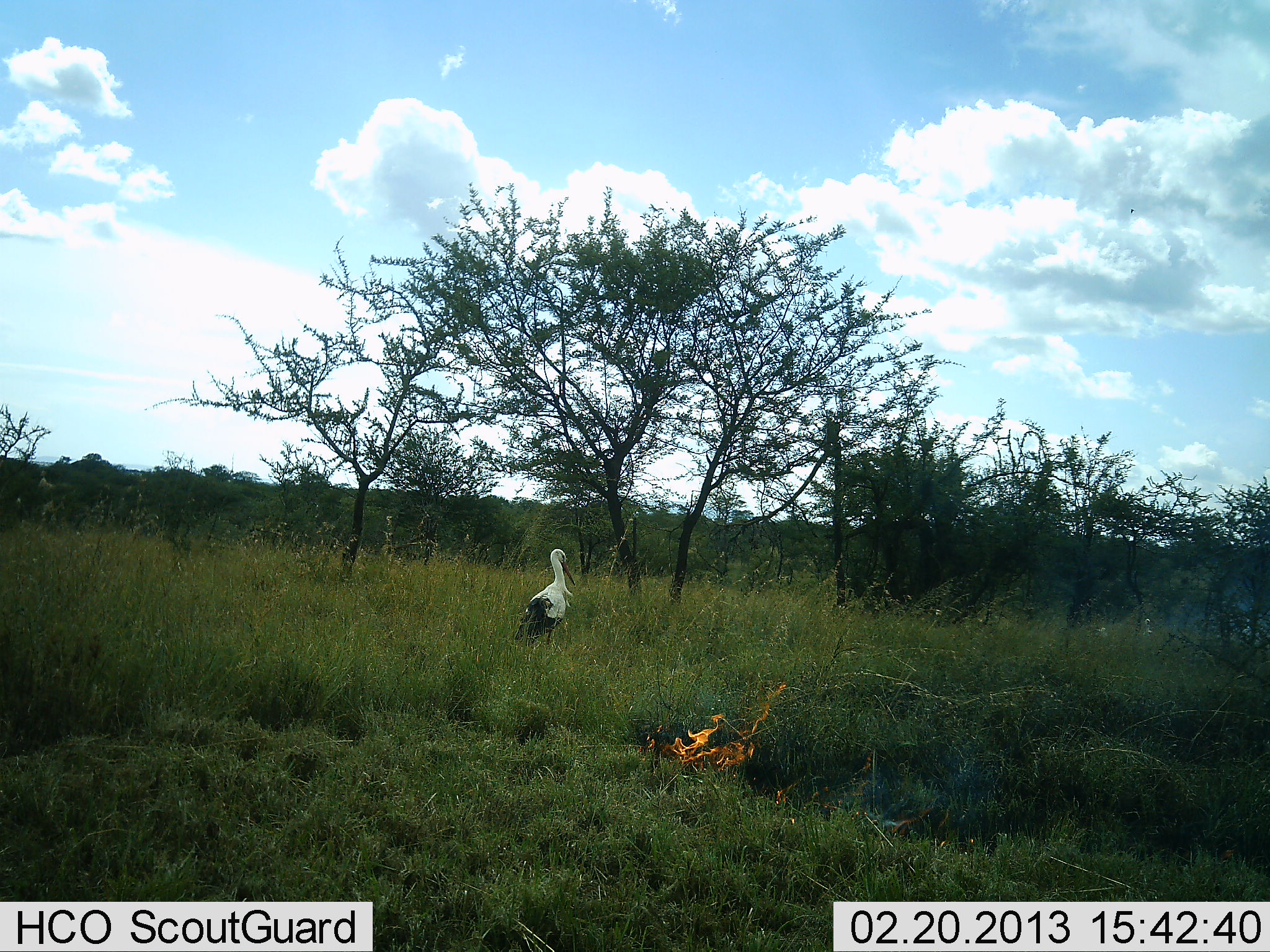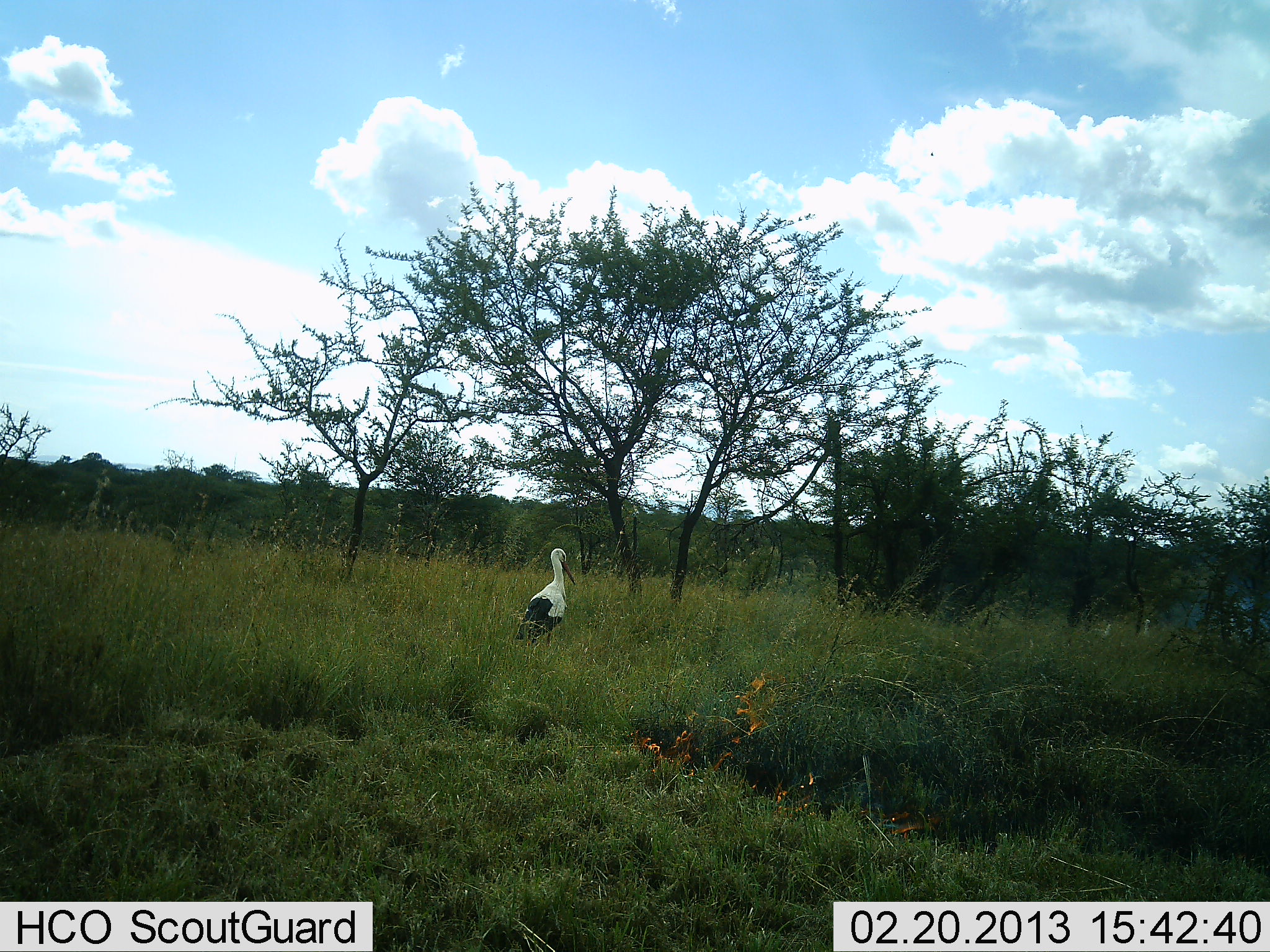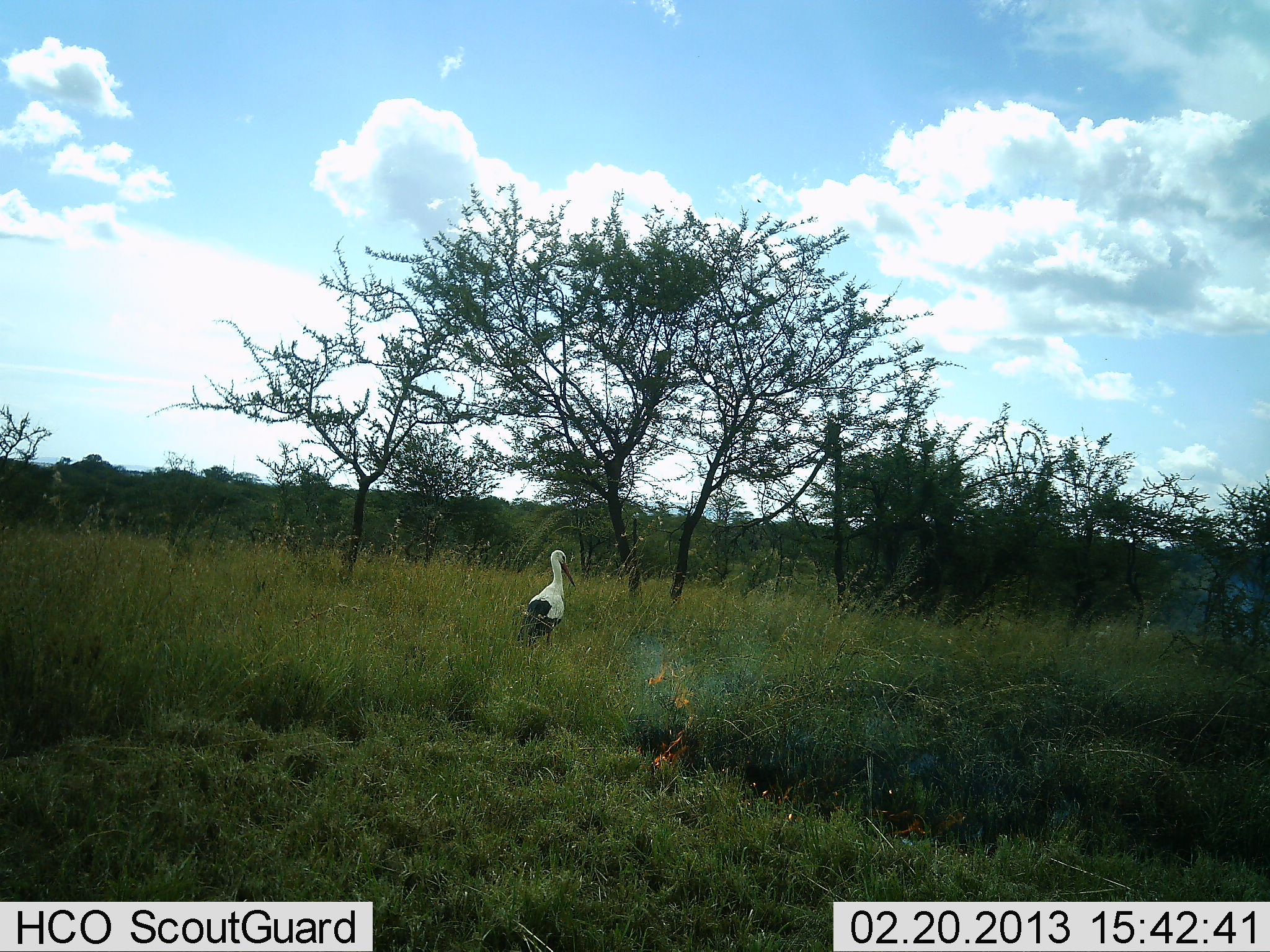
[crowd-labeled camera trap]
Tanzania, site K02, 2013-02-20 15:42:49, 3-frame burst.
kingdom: Animalia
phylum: Chordata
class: Aves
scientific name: Aves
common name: bird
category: otherbird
Otherbird (bird) (Aves), count 1. Behavior (volunteer vote fractions): standing 93%, resting 0%, moving 0%, interacting 0%. Young present (vote fraction): 0%. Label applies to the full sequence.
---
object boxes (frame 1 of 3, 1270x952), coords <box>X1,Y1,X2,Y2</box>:
animal: <box>512,546,577,651</box>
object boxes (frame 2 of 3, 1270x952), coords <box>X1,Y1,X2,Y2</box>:
animal: <box>512,546,577,651</box>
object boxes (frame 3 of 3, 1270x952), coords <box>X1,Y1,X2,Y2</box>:
animal: <box>515,548,576,651</box>